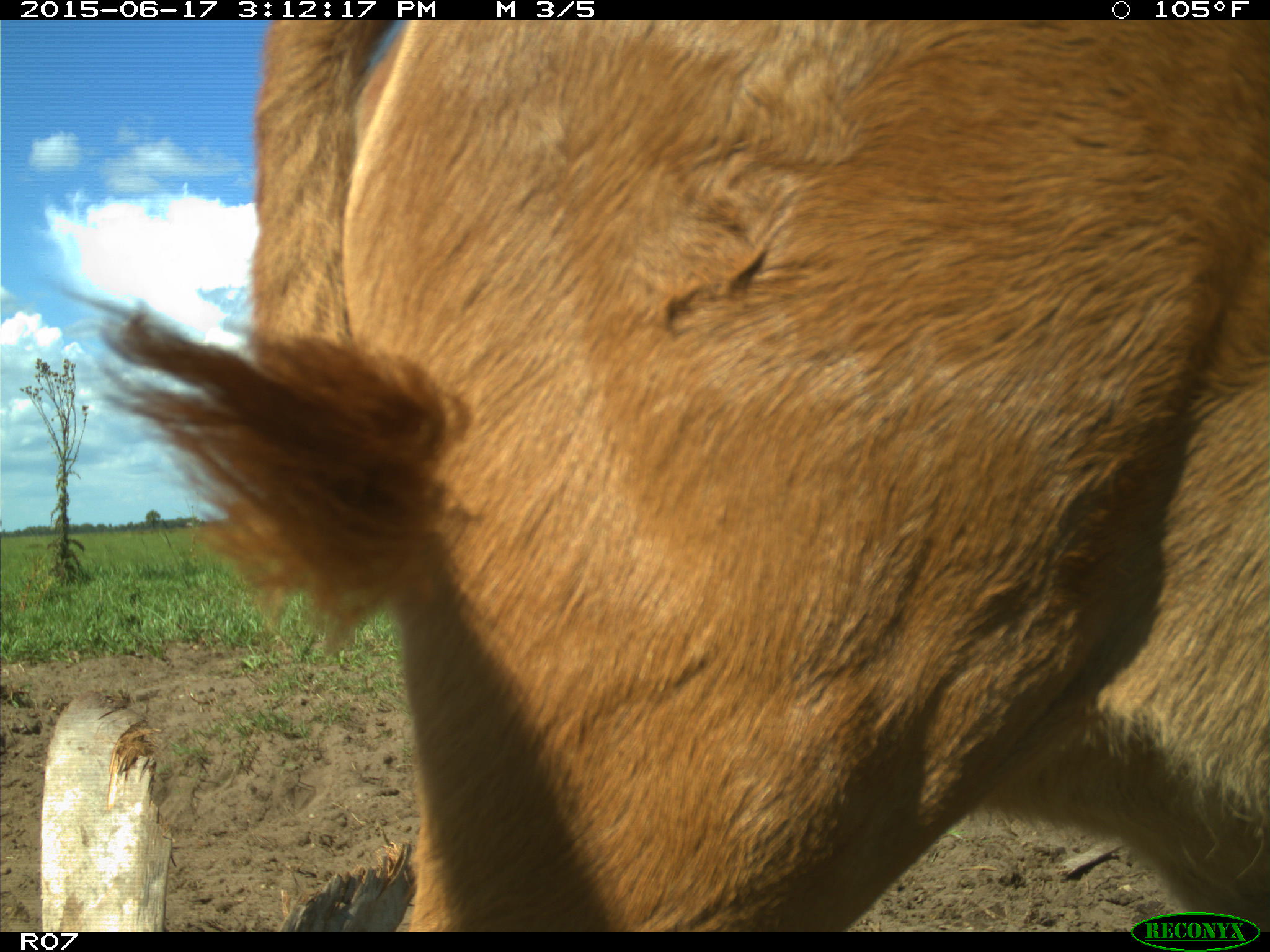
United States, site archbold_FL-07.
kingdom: Animalia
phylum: Chordata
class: Mammalia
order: Artiodactyla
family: Bovidae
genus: Bos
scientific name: Bos taurus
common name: domestic cow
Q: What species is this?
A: Bos taurus (domestic cow).